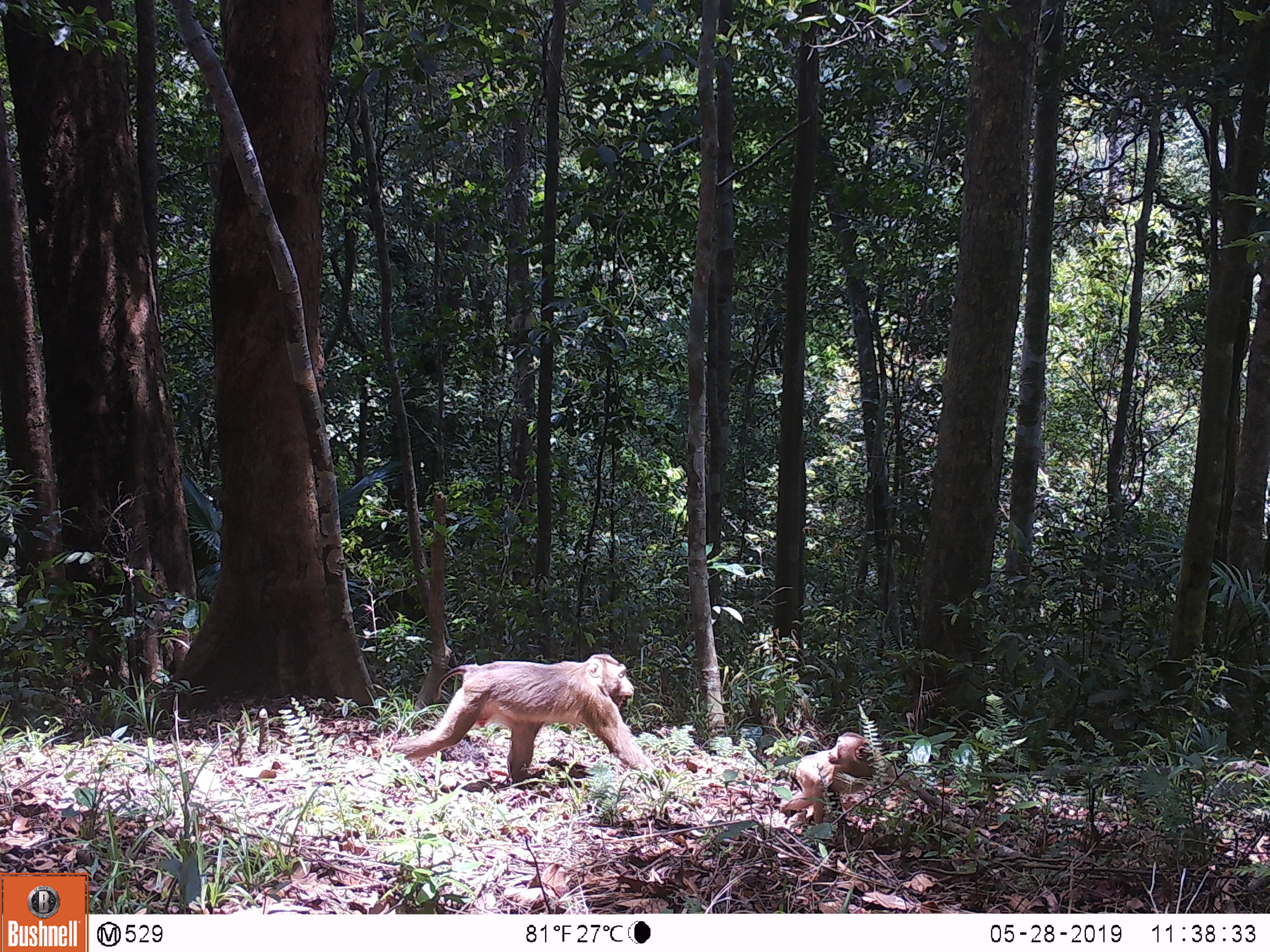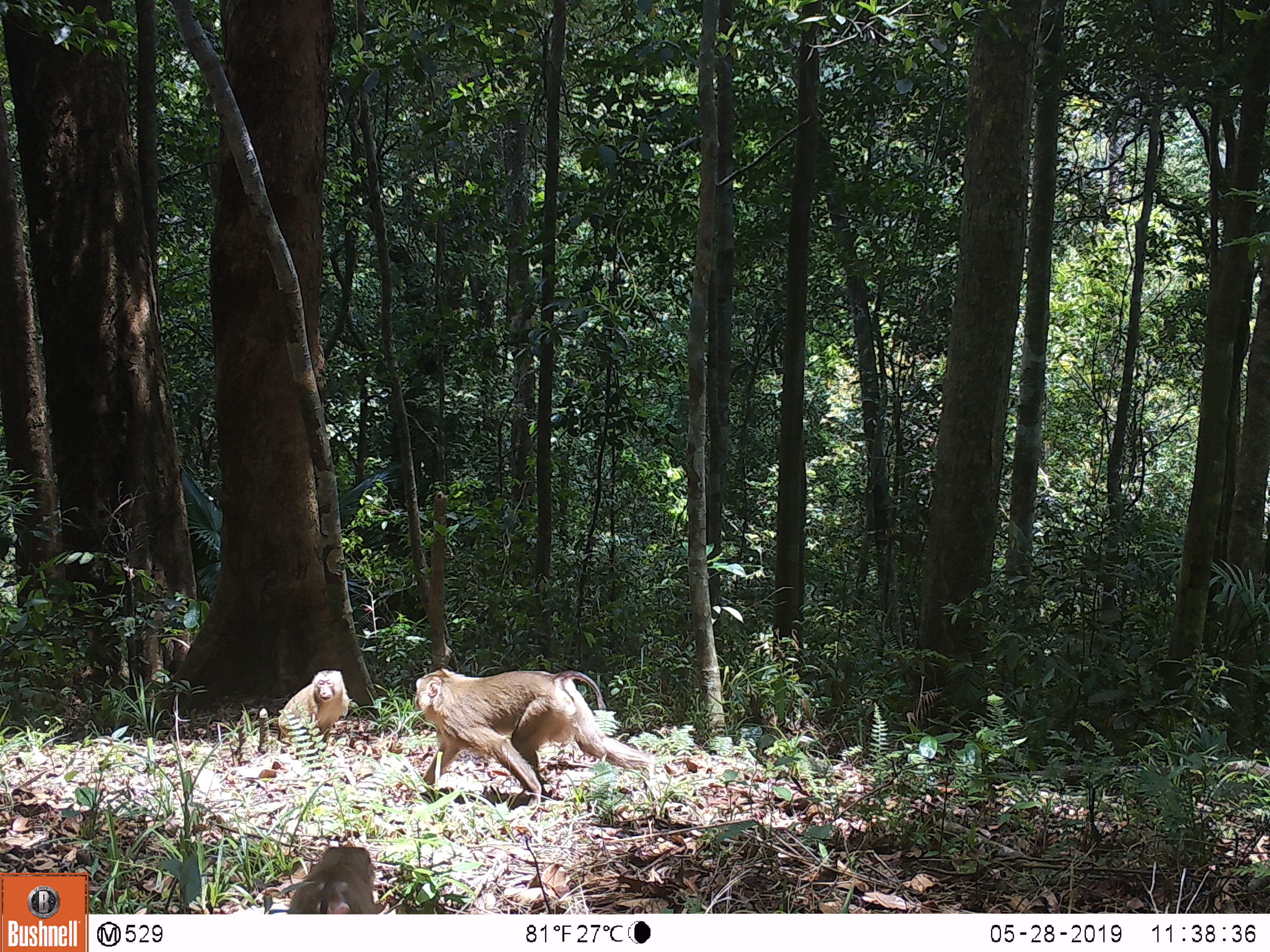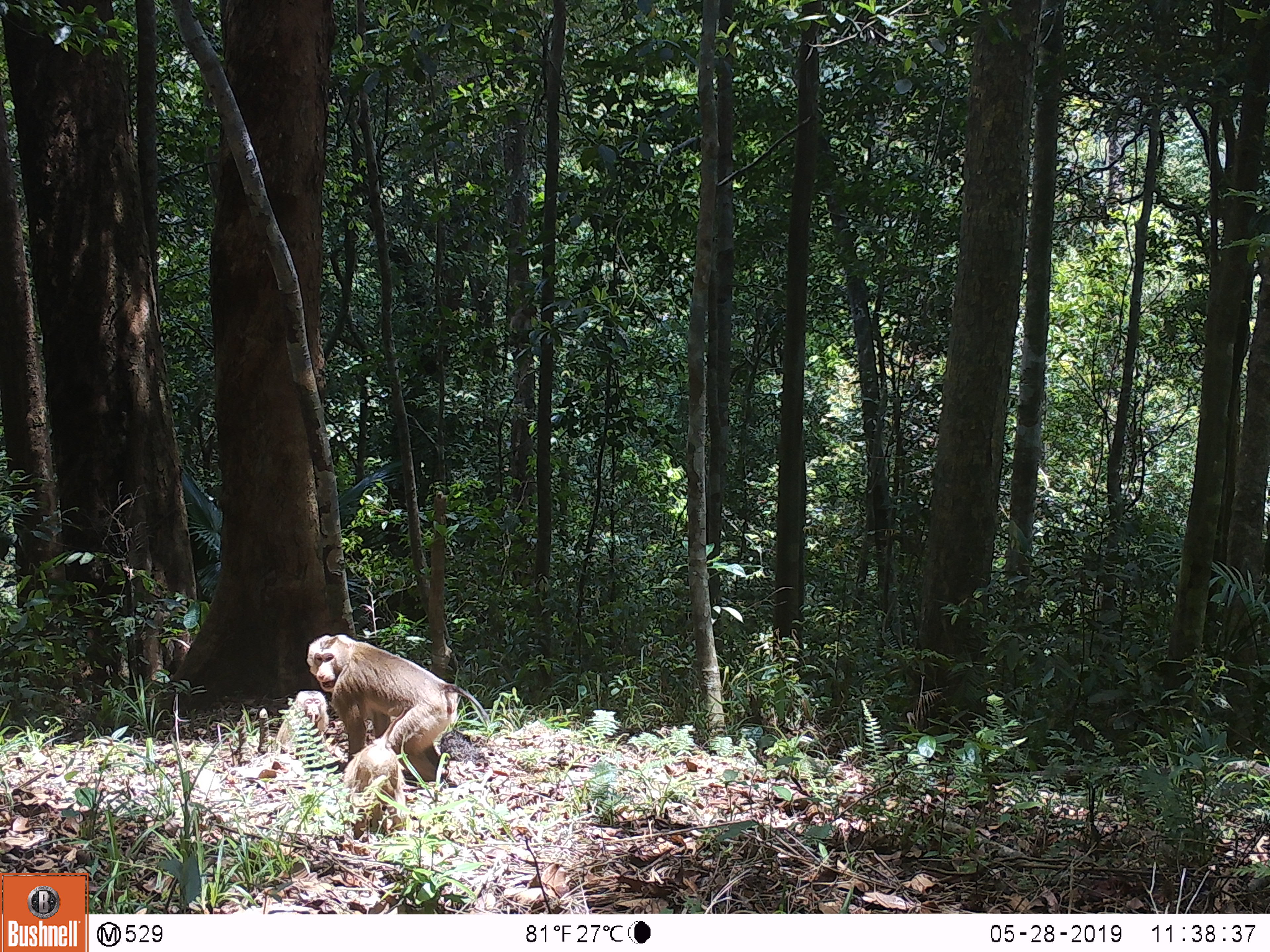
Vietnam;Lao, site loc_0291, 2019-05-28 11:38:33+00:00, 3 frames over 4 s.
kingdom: Animalia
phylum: Chordata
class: Mammalia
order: Primates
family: Cercopithecidae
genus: Macaca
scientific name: Macaca nemestrina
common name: pig-tailed macaque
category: pig tailed macaque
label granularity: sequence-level